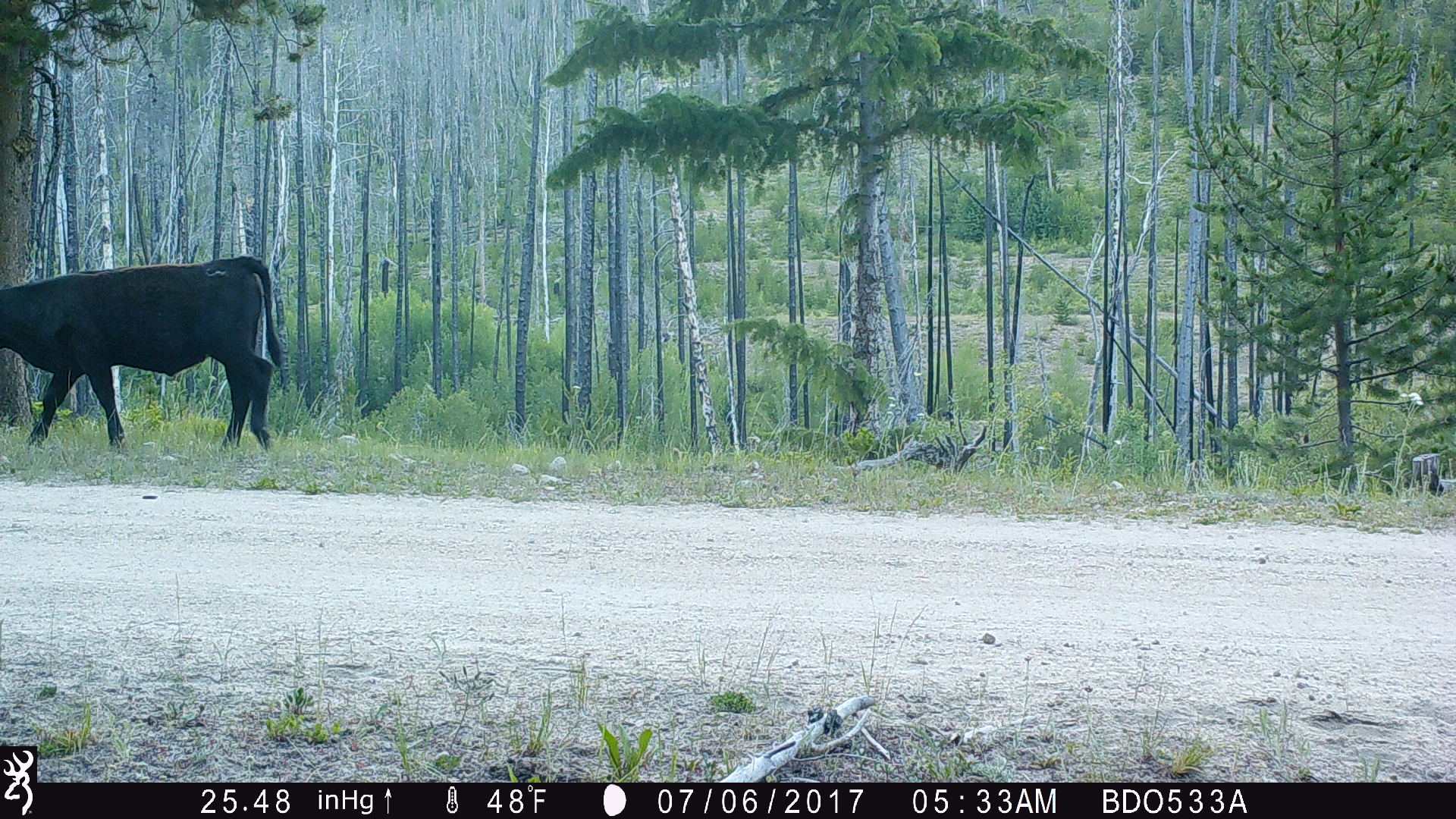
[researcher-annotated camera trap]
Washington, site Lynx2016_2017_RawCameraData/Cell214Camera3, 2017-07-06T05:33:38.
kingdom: Animalia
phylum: Chordata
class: Mammalia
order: Artiodactyla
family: Bovidae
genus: Bos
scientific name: Bos taurus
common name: domestic cattle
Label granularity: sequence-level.